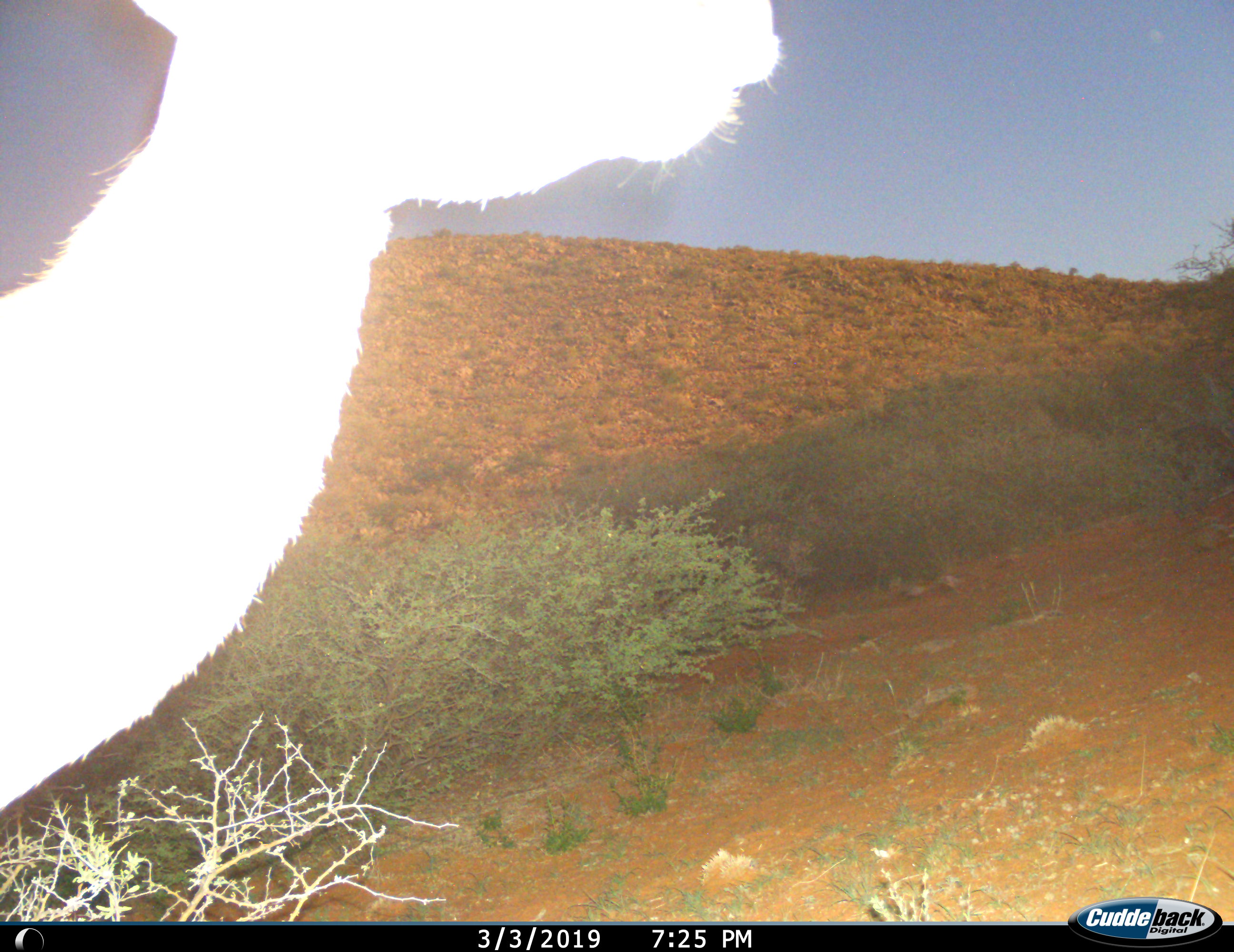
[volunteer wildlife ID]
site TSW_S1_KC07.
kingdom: Animalia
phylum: Chordata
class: Mammalia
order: Artiodactyla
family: Bovidae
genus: Tragelaphus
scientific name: Tragelaphus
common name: kudu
Kudu (Tragelaphus), count 1. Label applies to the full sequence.